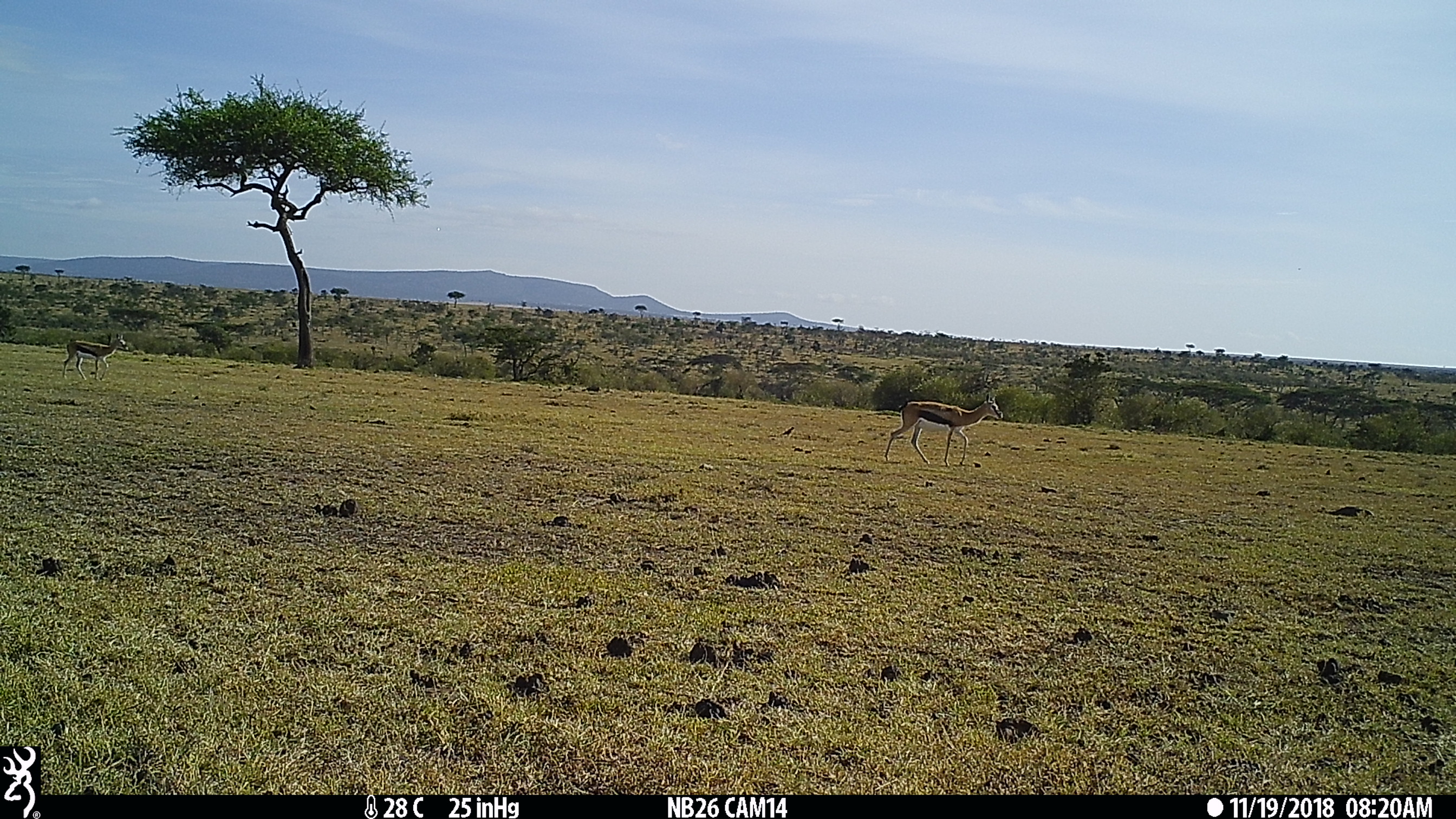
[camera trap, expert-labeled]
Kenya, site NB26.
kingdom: Animalia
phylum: Chordata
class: Mammalia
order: Artiodactyla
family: Bovidae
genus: Eudorcas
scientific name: Eudorcas thomsonii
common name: thomon's gazelle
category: gazelle thomsons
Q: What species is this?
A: Gazelle thomsons (thomon's gazelle) (Eudorcas thomsonii).